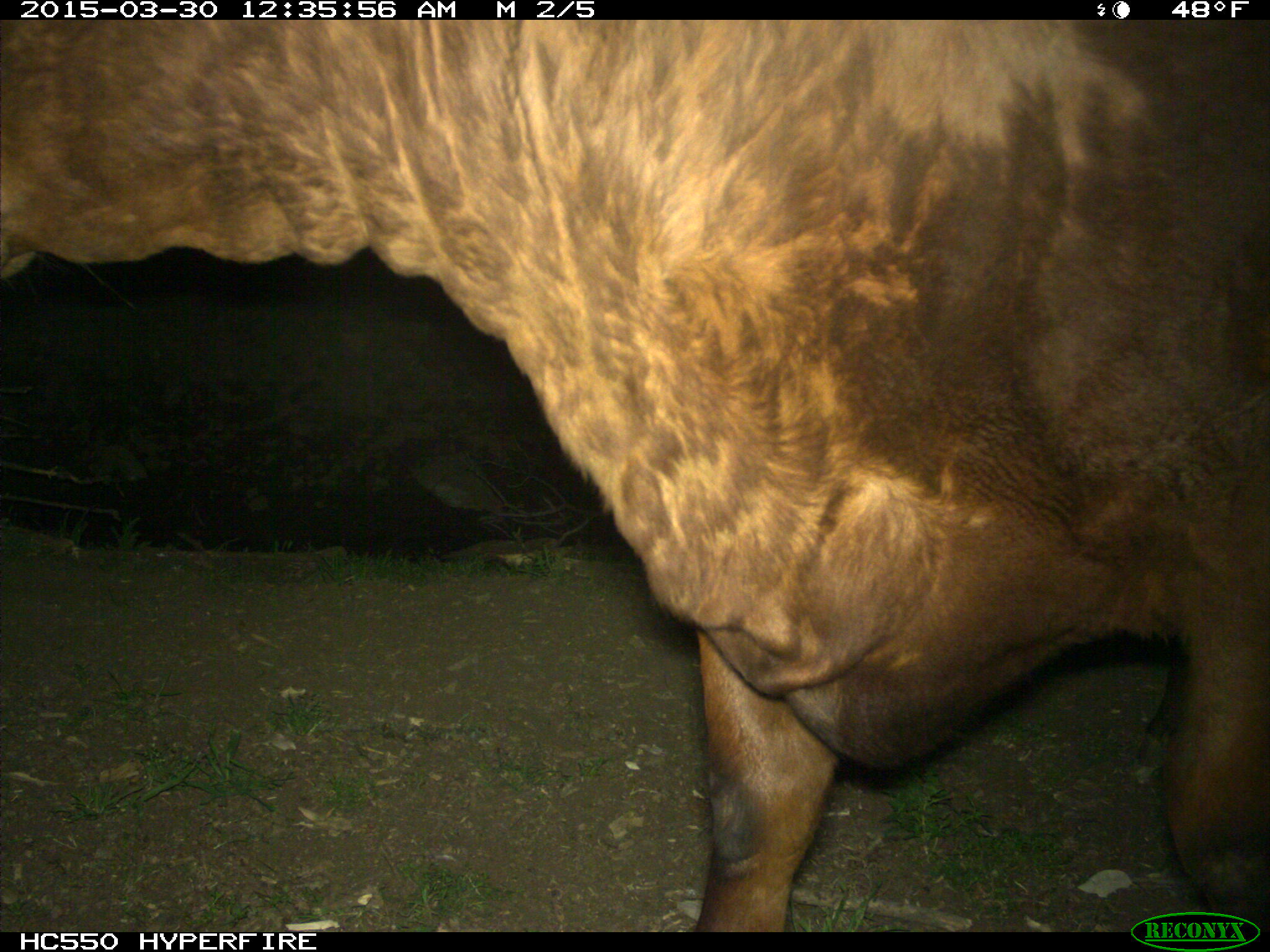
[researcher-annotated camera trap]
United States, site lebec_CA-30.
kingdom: Animalia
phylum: Chordata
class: Mammalia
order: Artiodactyla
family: Bovidae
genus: Bos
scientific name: Bos taurus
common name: domestic cow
Bos taurus (domestic cow).